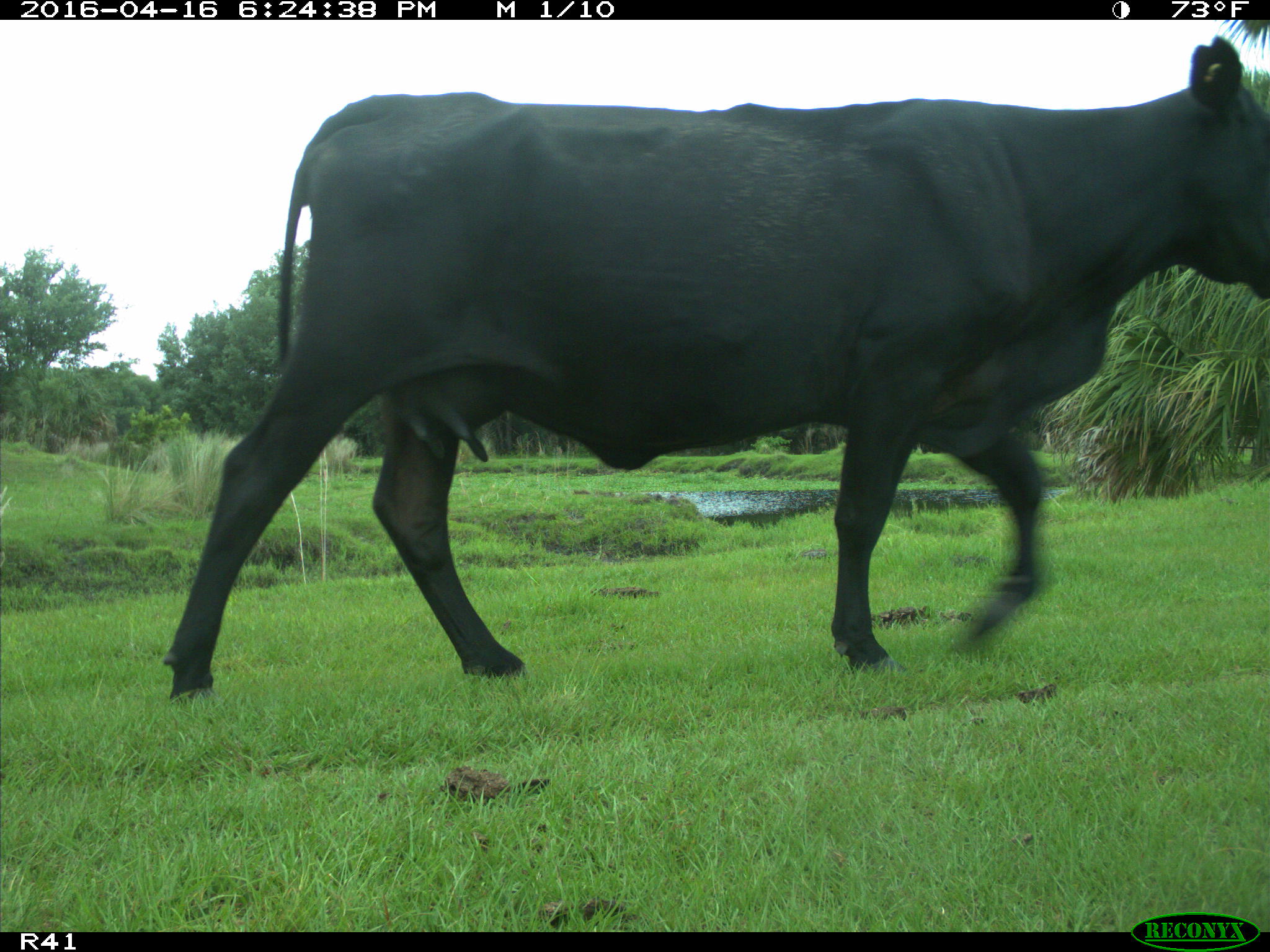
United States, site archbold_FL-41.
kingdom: Animalia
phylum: Chordata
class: Mammalia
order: Artiodactyla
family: Bovidae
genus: Bos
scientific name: Bos taurus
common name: domestic cow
Bos taurus (domestic cow).